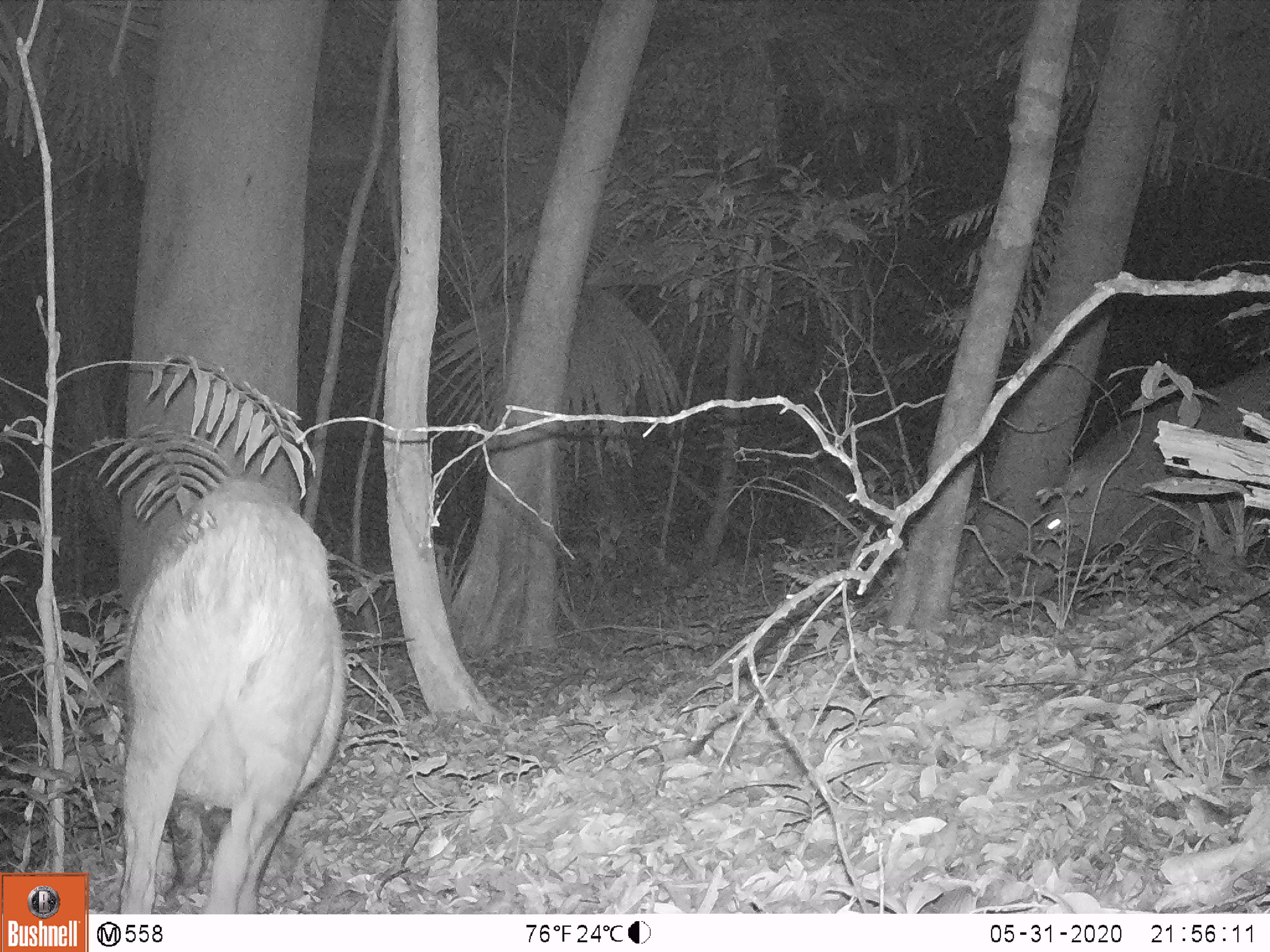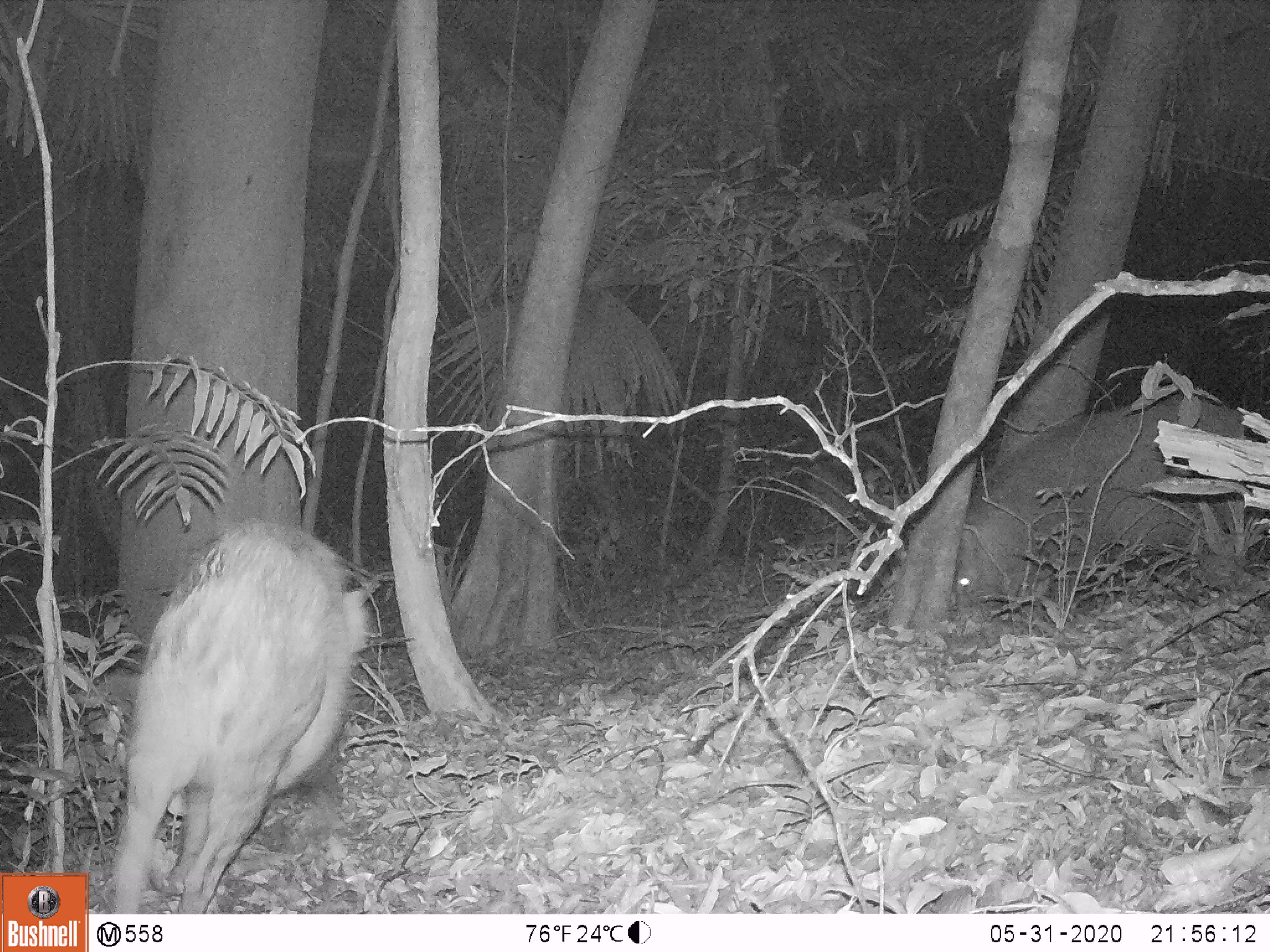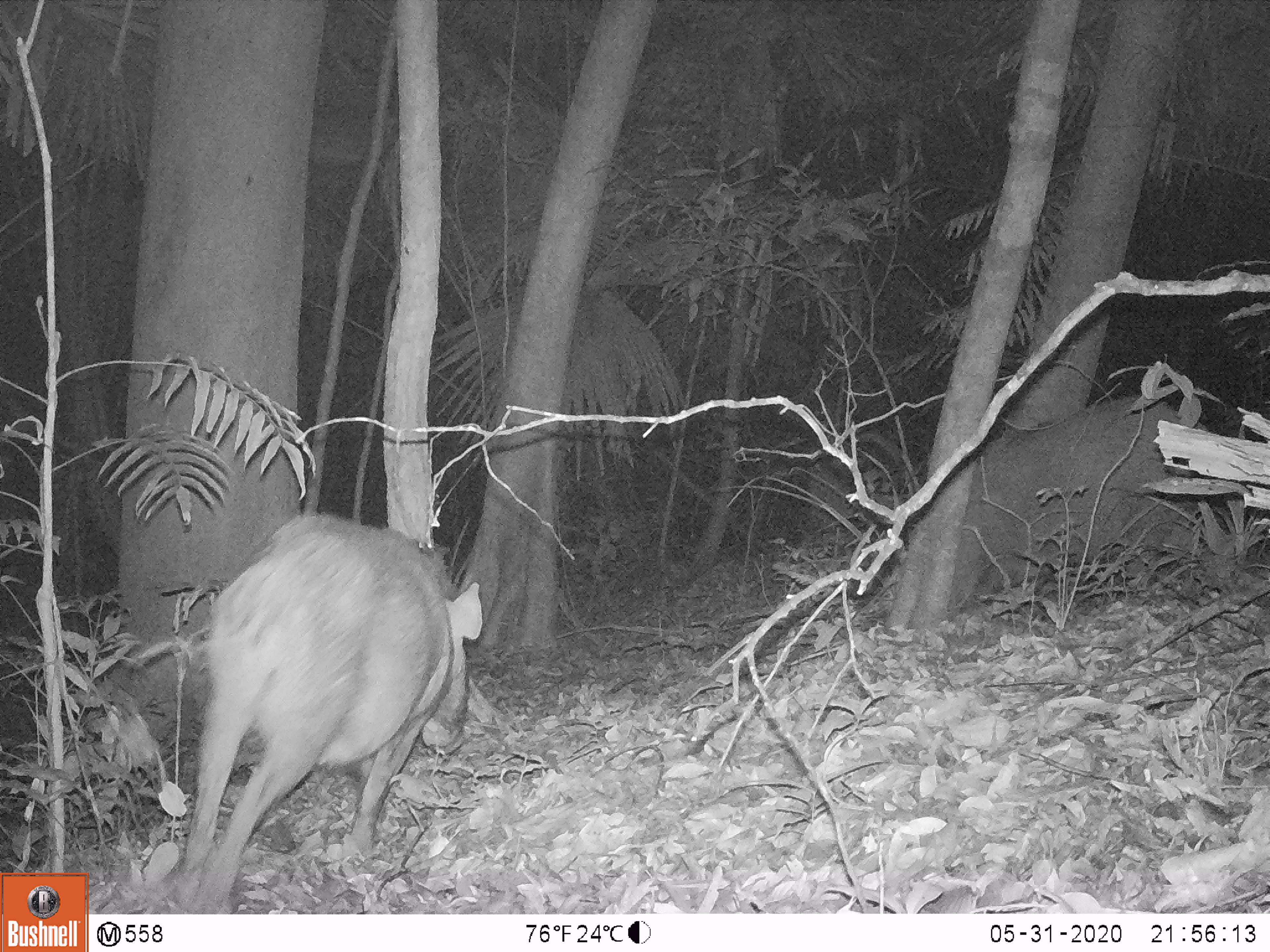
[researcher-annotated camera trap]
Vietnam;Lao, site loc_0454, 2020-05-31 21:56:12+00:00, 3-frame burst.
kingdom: Animalia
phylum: Chordata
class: Mammalia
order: Artiodactyla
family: Suidae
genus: Sus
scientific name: Sus scrofa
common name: eurasian wild pig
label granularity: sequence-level